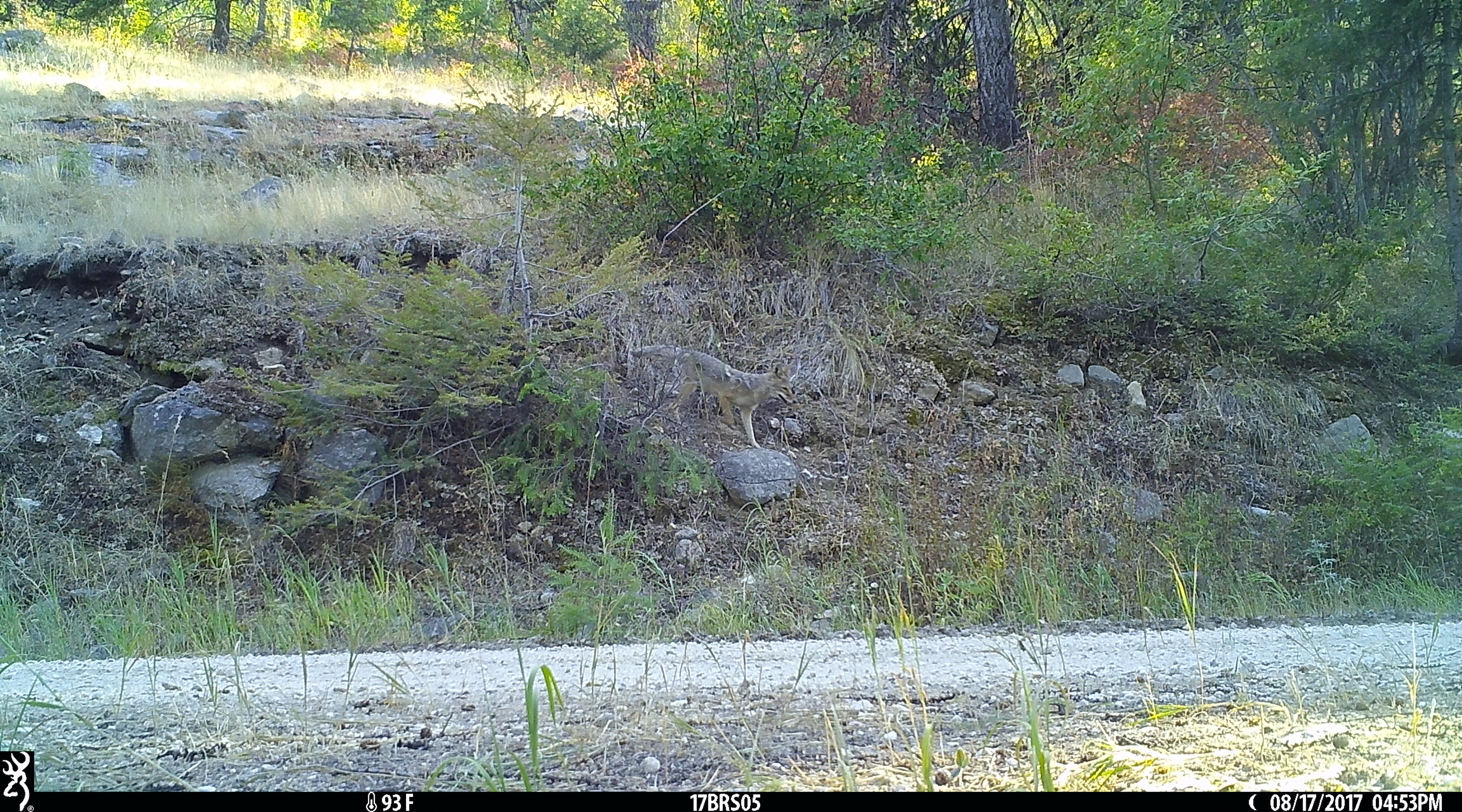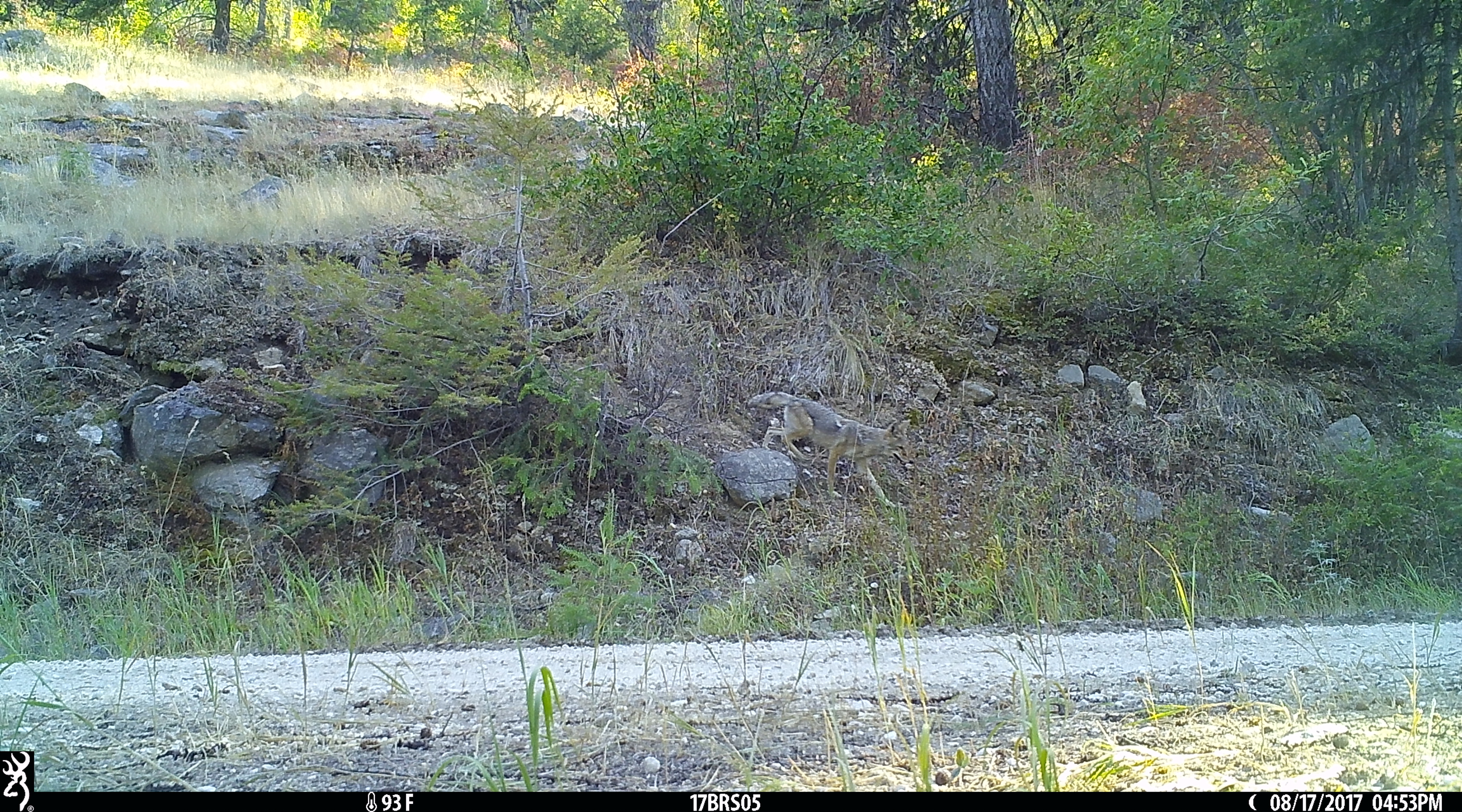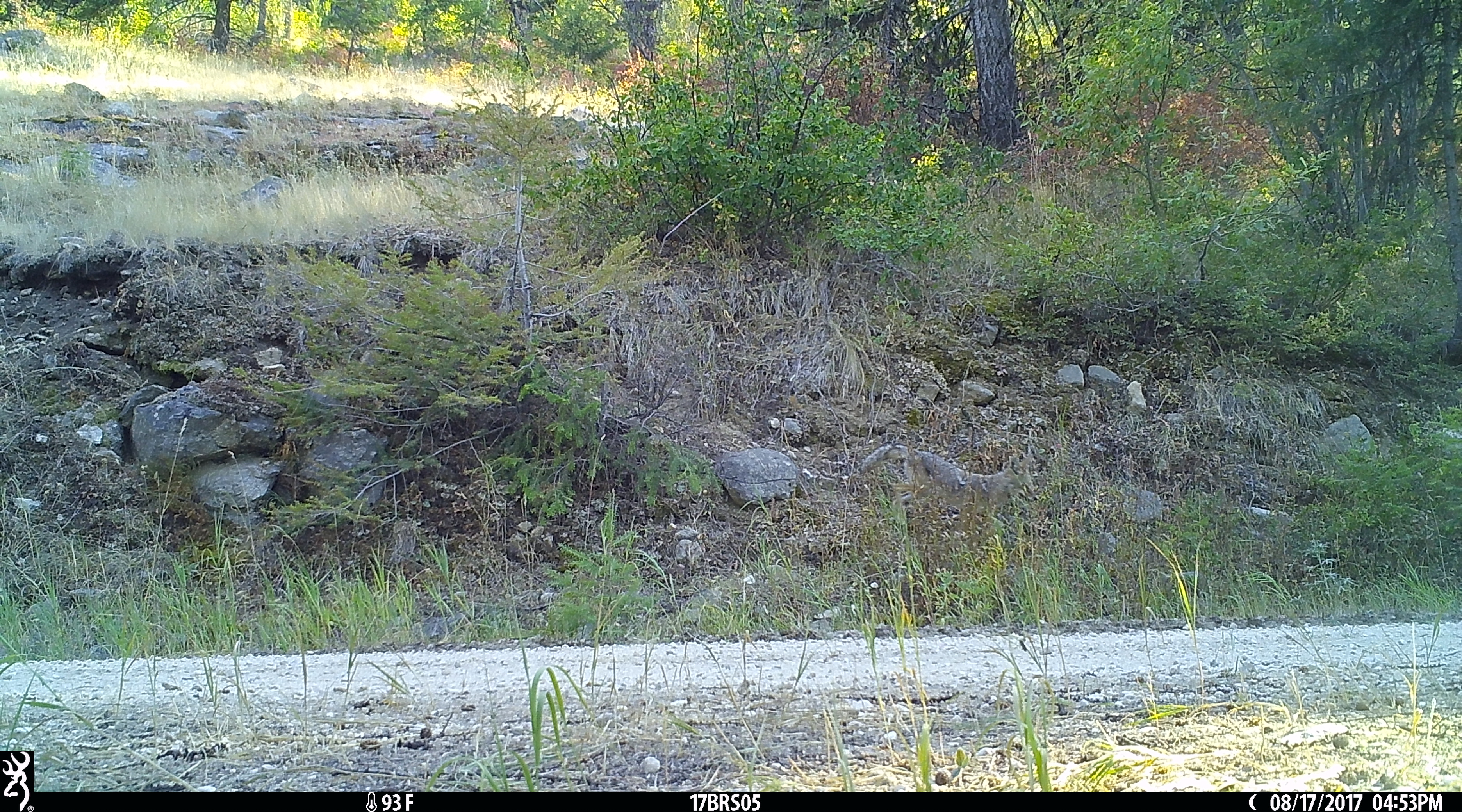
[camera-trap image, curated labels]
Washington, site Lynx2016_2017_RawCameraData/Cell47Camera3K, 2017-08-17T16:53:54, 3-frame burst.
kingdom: Animalia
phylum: Chordata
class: Mammalia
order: Carnivora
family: Canidae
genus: Canis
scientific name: Canis latrans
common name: coyote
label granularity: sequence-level